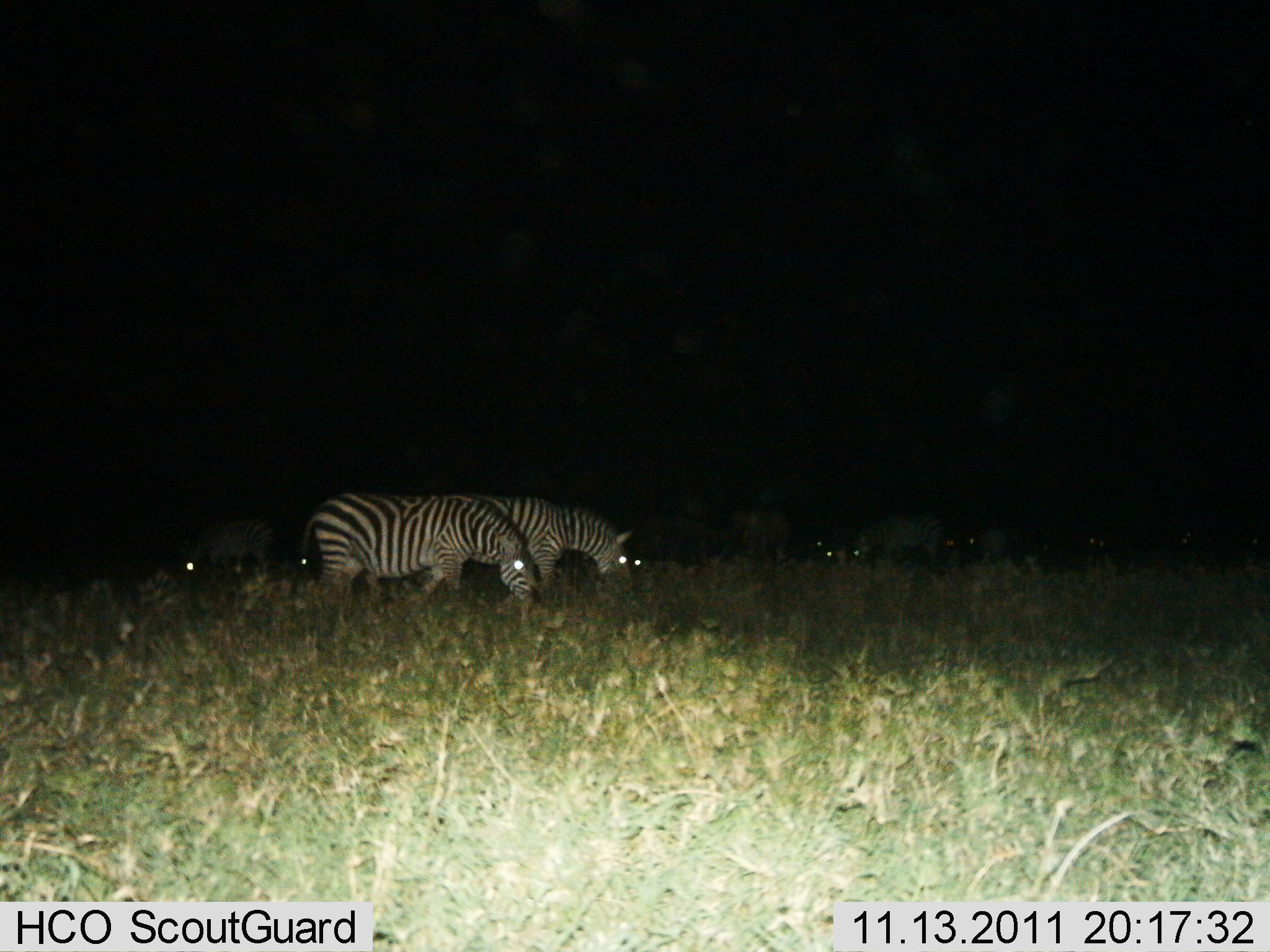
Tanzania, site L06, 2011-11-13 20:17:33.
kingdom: Animalia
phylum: Chordata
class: Mammalia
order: Perissodactyla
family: Equidae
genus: Equus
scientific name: Equus quagga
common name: plains zebra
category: zebra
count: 4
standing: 36%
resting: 0%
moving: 18%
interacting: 0%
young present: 0%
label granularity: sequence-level